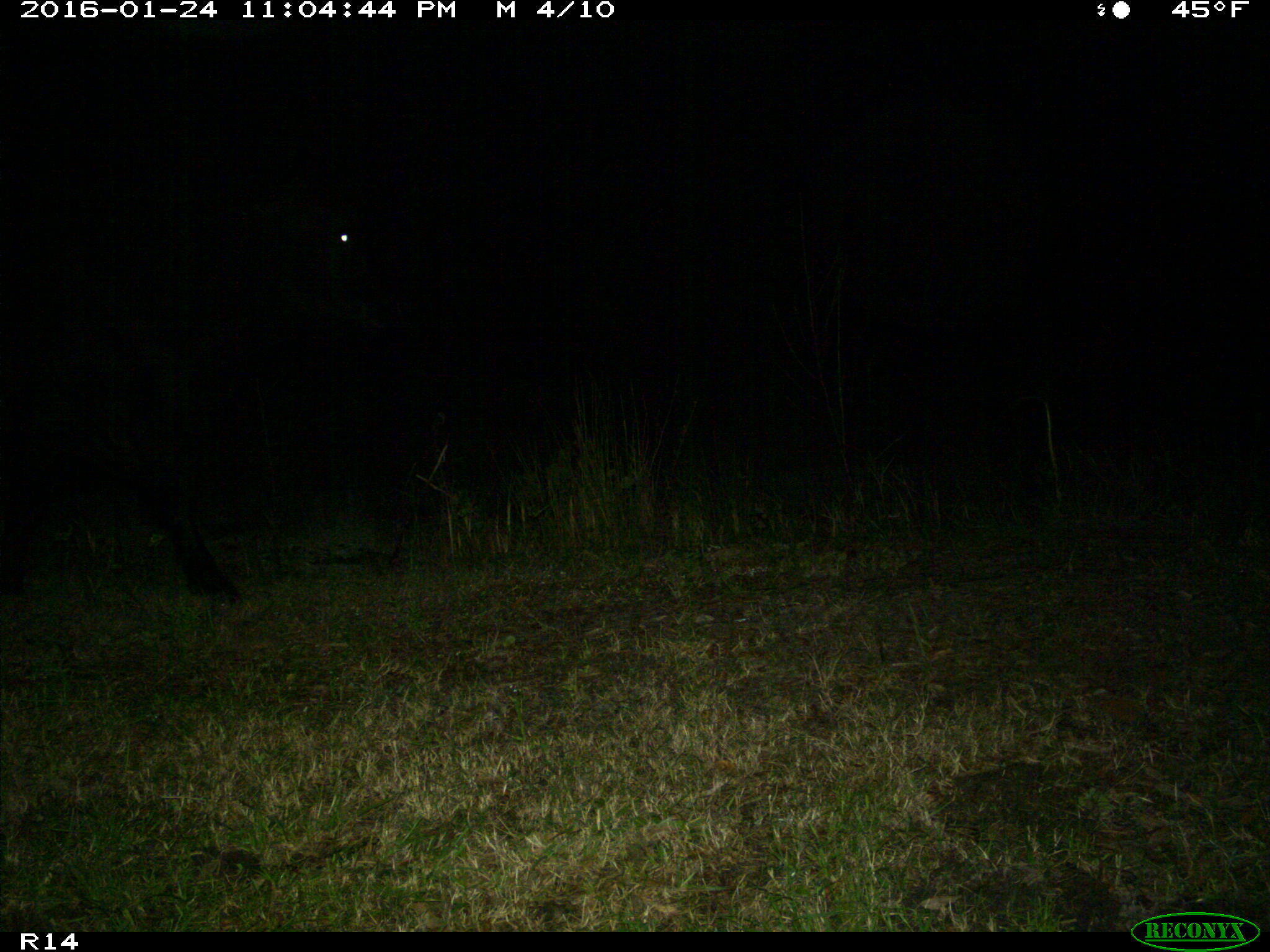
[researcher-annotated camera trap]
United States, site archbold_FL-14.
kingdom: Animalia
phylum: Chordata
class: Mammalia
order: Artiodactyla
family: Bovidae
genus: Bos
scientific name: Bos taurus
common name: domestic cow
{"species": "Bos taurus (domestic cow)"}